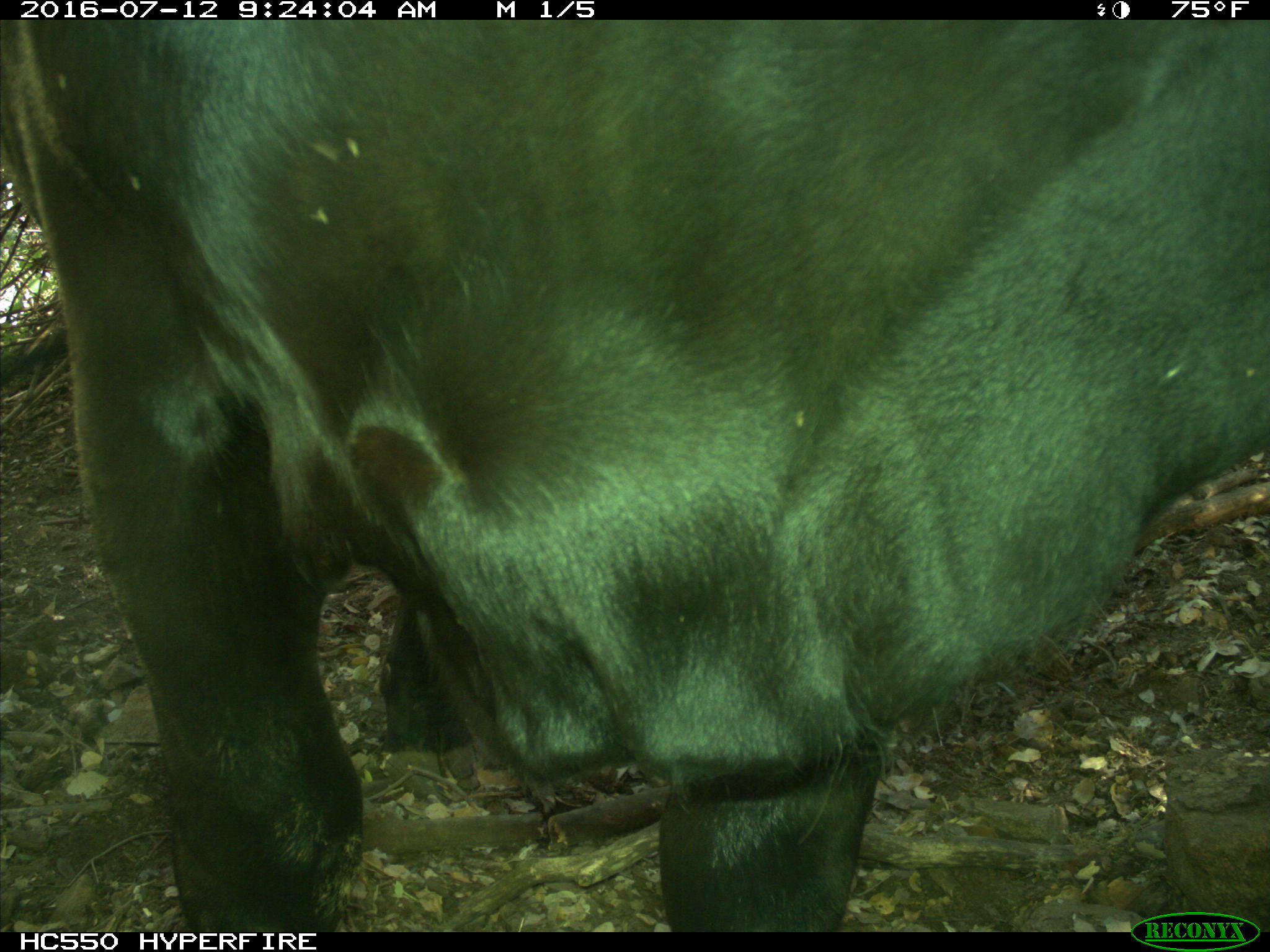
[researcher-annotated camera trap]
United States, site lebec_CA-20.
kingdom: Animalia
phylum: Chordata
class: Mammalia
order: Artiodactyla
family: Bovidae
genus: Bos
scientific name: Bos taurus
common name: domestic cow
Bos taurus (domestic cow).